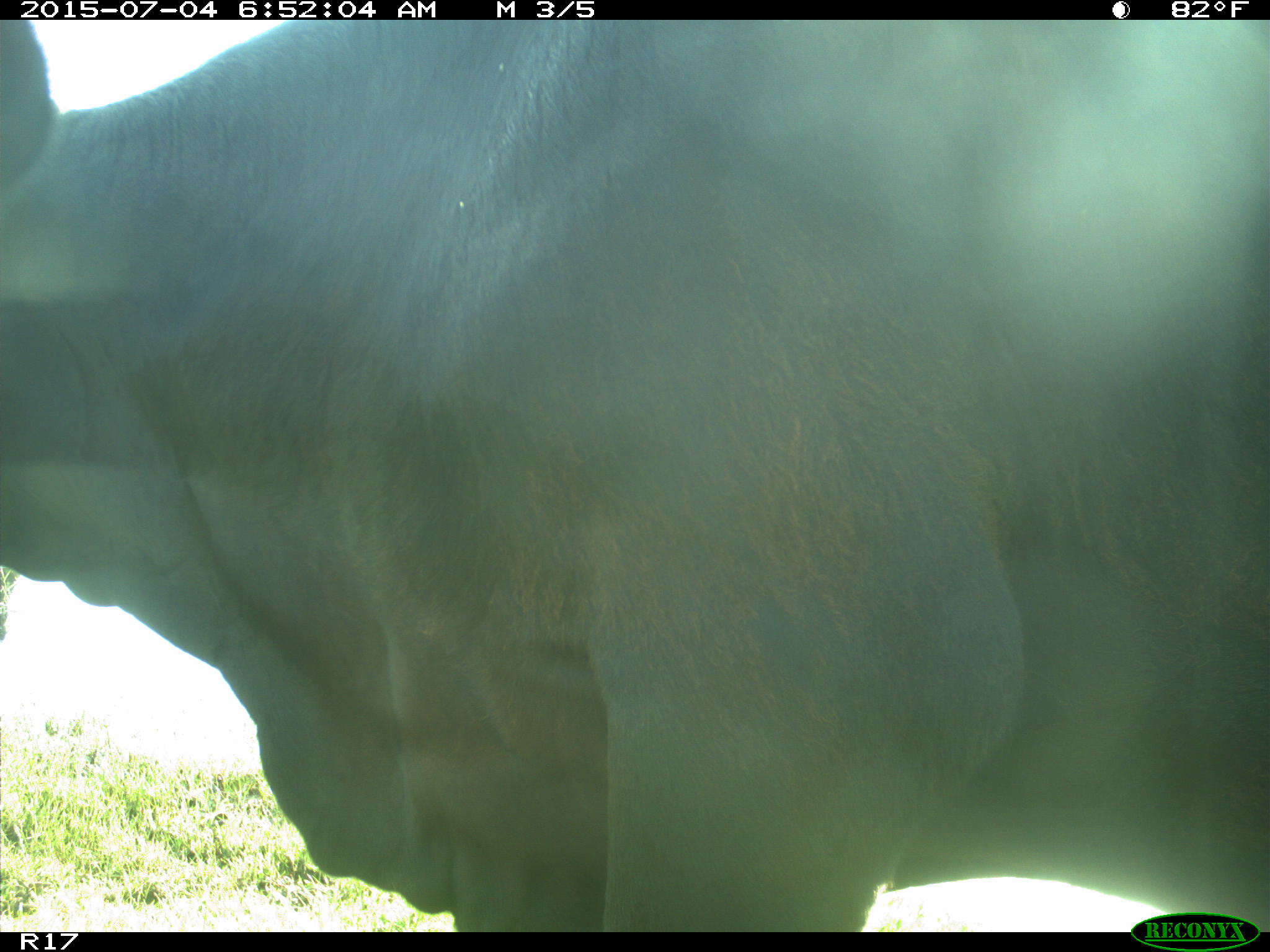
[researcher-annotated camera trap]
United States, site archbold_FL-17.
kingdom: Animalia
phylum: Chordata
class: Mammalia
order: Artiodactyla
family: Bovidae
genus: Bos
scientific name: Bos taurus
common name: domestic cow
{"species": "Bos taurus (domestic cow)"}